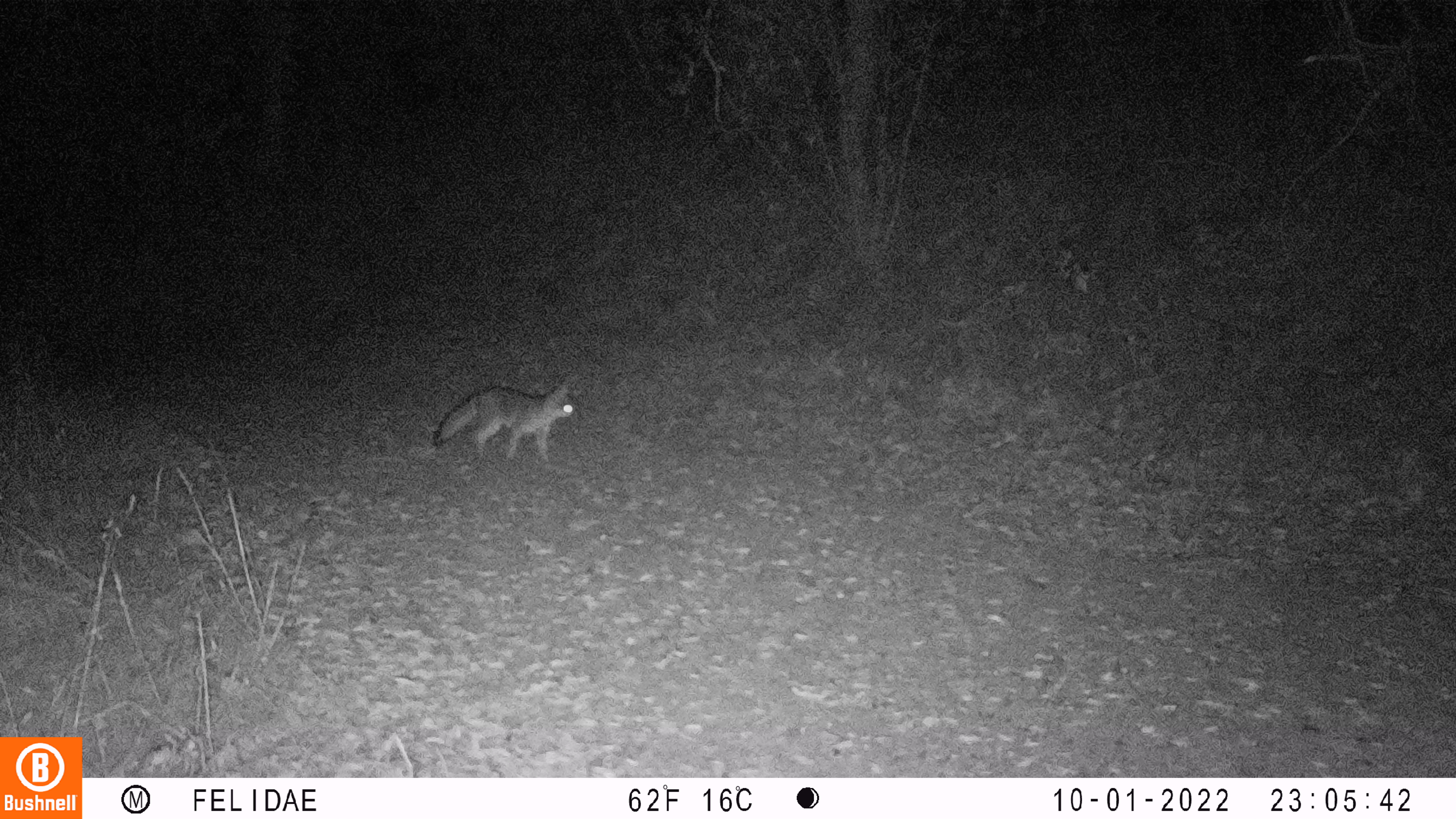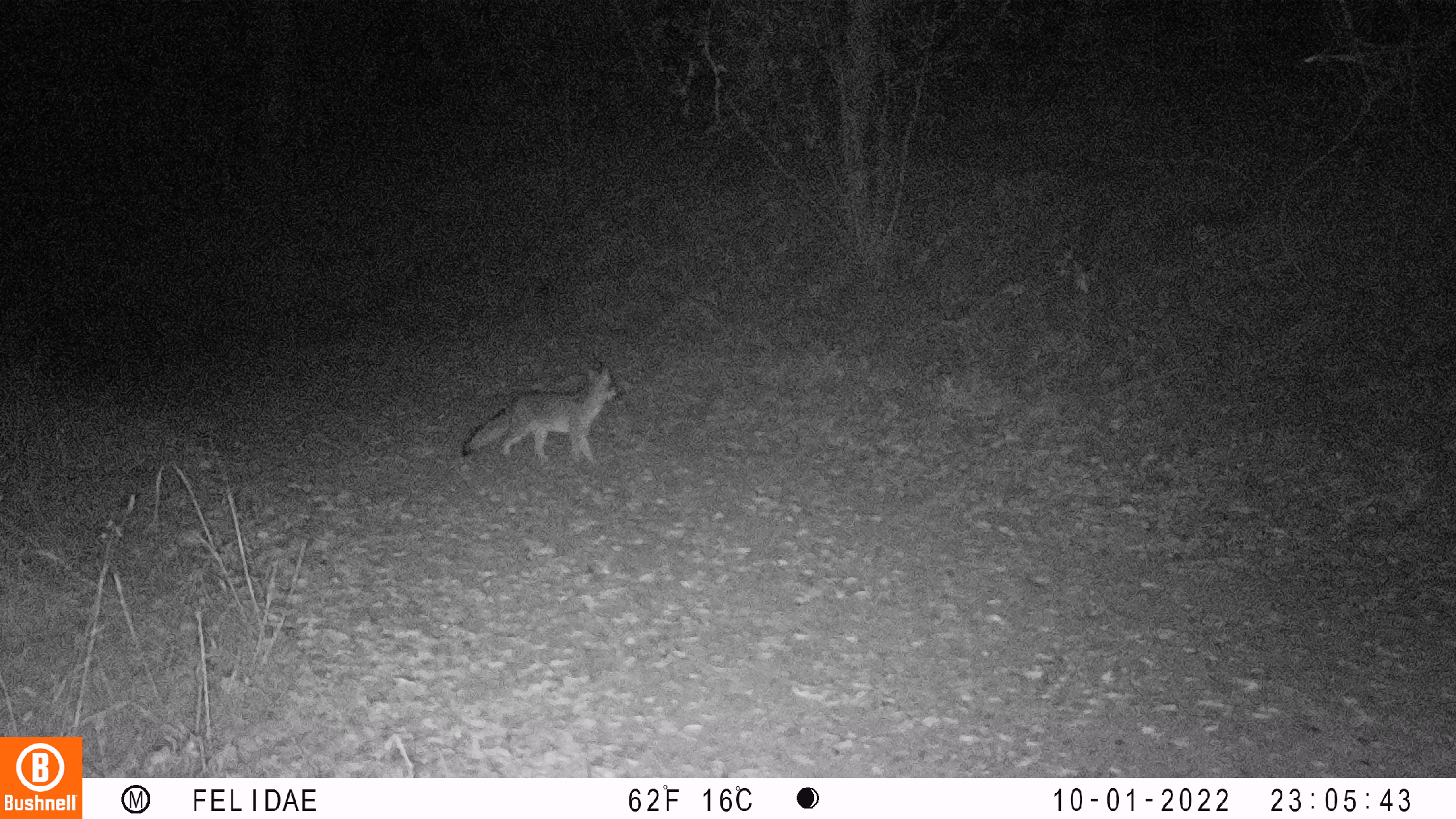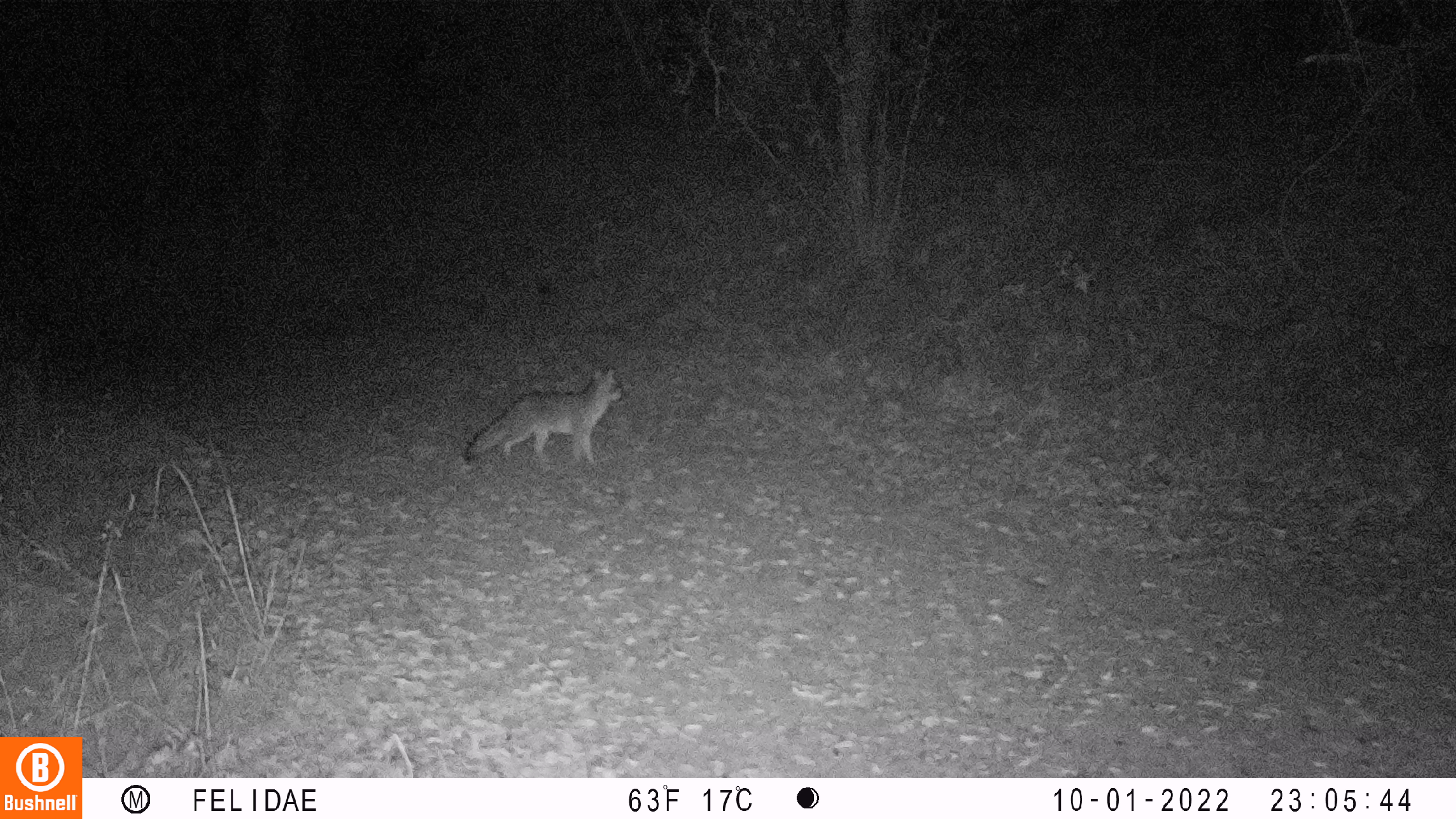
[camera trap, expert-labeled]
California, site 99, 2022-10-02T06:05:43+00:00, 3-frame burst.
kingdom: Animalia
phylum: Chordata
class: Mammalia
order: Carnivora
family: Canidae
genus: Urocyon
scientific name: Urocyon cinereoargenteus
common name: gray fox